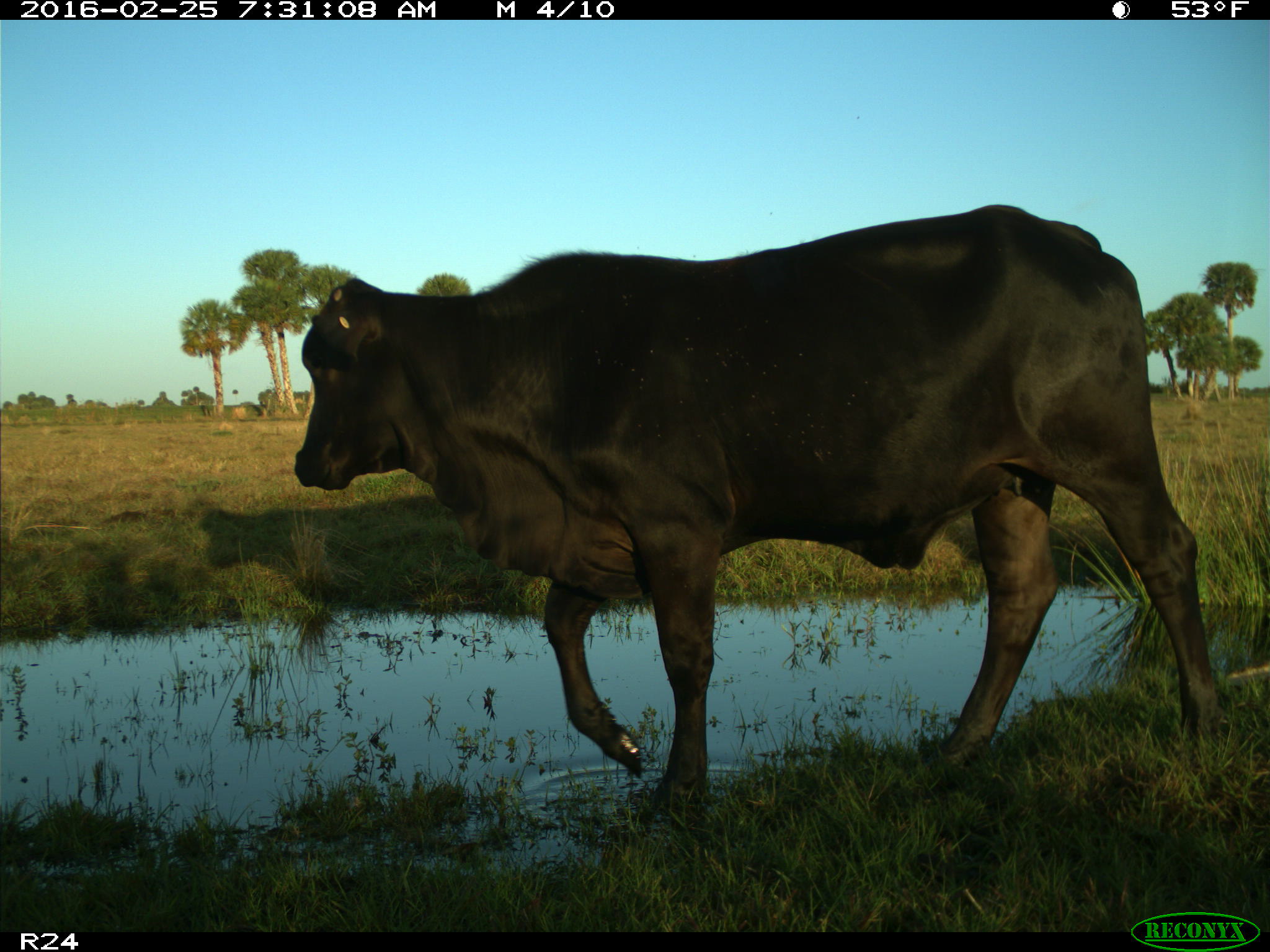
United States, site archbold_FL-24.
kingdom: Animalia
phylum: Chordata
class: Mammalia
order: Artiodactyla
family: Bovidae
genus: Bos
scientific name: Bos taurus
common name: domestic cow